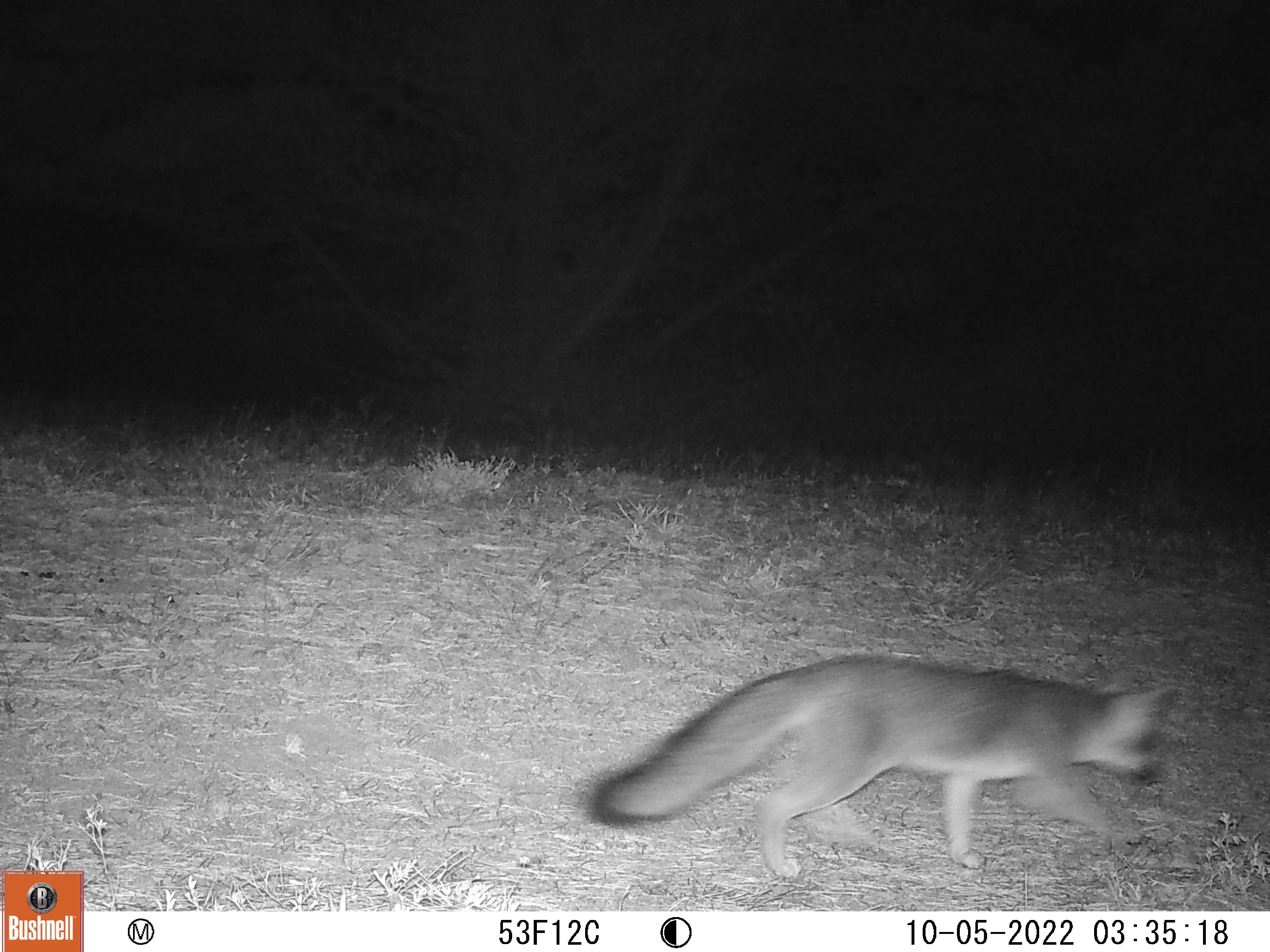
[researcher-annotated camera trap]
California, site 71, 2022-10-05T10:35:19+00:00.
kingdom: Animalia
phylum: Chordata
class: Mammalia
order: Carnivora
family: Canidae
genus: Urocyon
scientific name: Urocyon cinereoargenteus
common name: gray fox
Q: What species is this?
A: Gray fox (Urocyon cinereoargenteus).